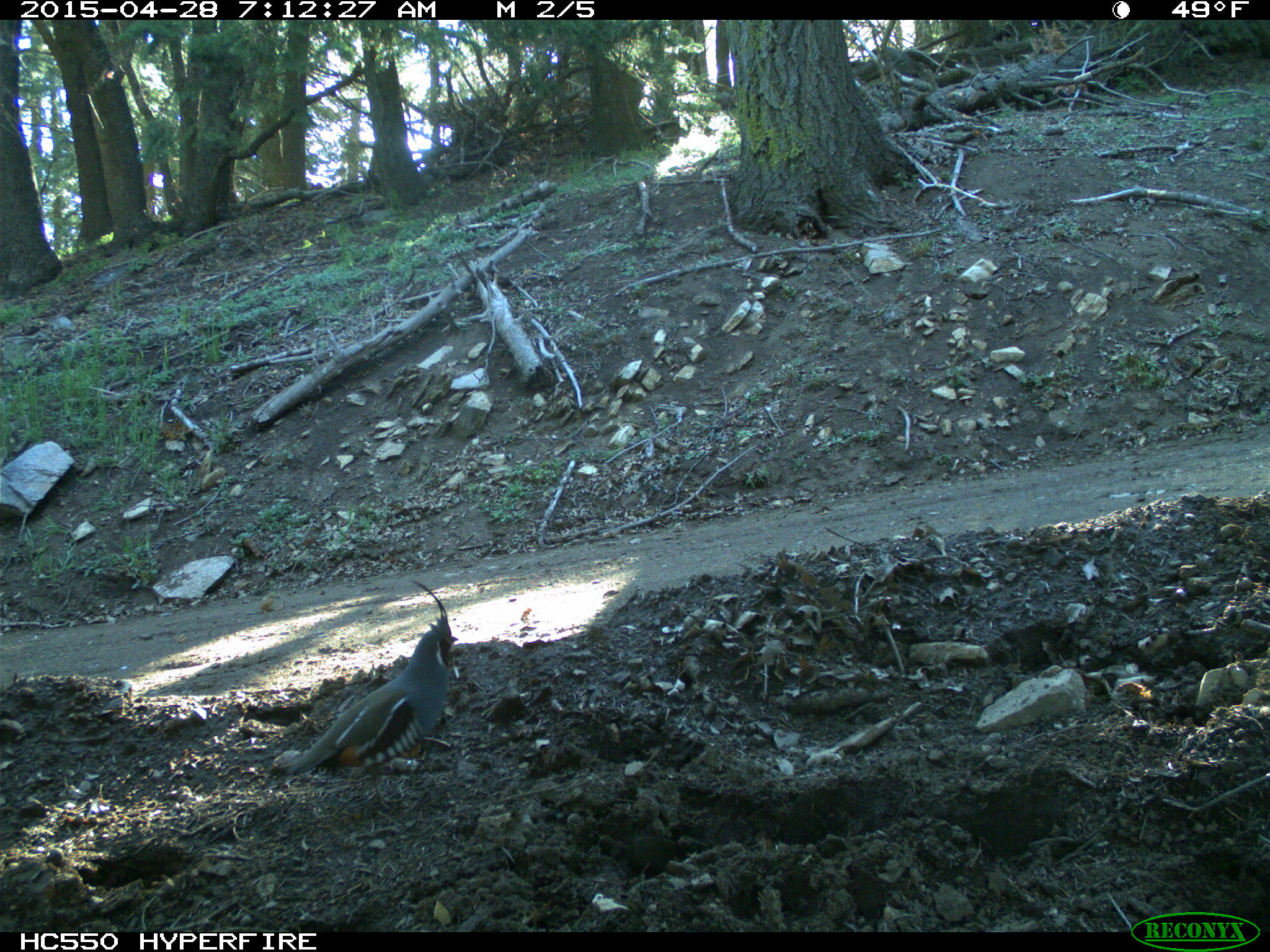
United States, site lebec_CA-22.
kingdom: Animalia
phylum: Chordata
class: Aves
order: Galliformes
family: Odontophoridae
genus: Callipepla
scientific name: Callipepla californica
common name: california quail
Callipepla californica (california quail).